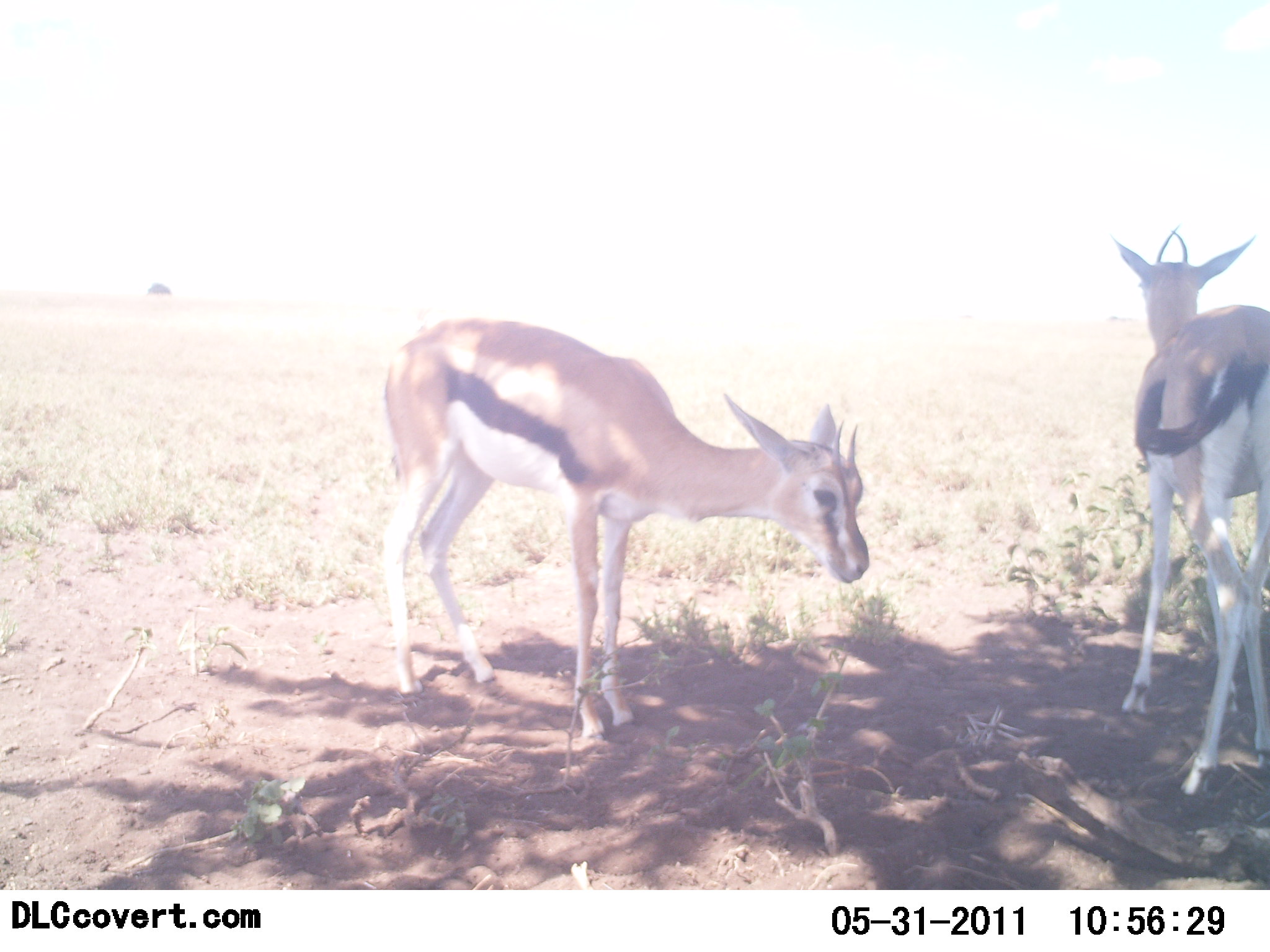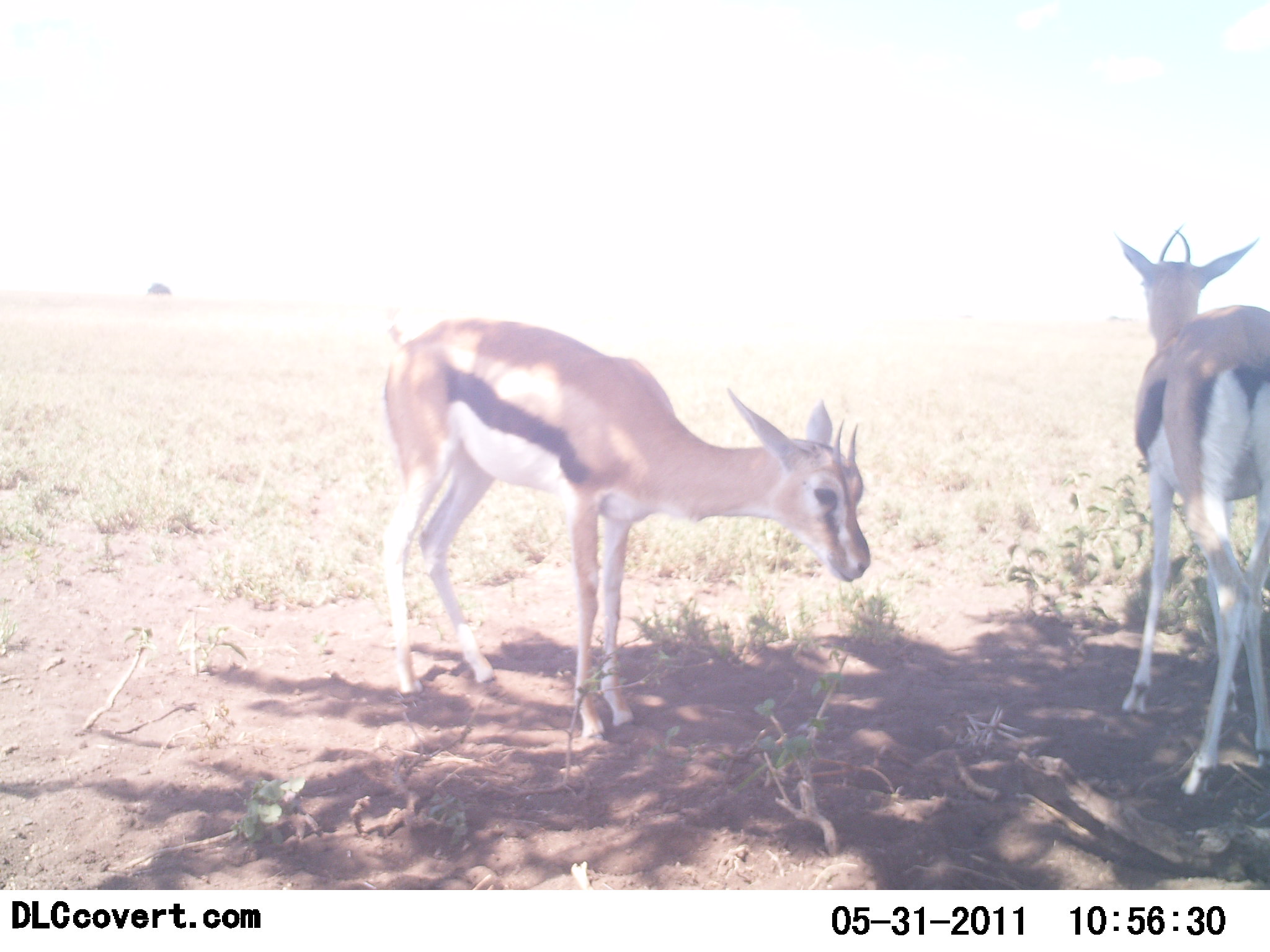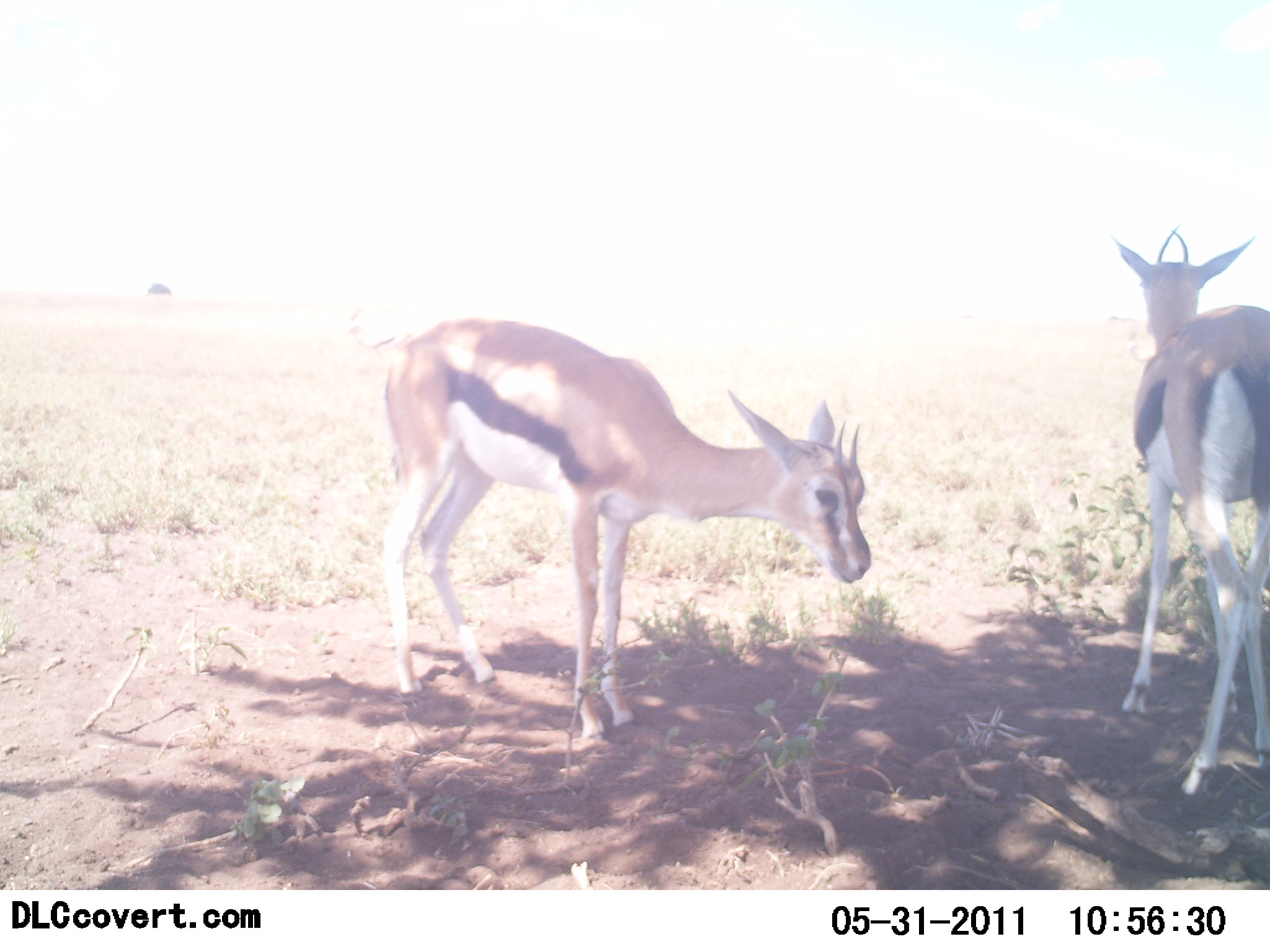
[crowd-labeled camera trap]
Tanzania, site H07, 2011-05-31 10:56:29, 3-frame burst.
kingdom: Animalia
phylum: Chordata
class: Mammalia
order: Artiodactyla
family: Bovidae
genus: Eudorcas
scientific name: Eudorcas thomsonii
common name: thomson's gazelle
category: gazellethomsons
Gazellethomsons (thomson's gazelle) (Eudorcas thomsonii), count 2. Behavior (volunteer vote fractions): standing 77%, resting 8%, moving 0%, interacting 8%. Young present (vote fraction): 15%. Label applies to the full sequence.